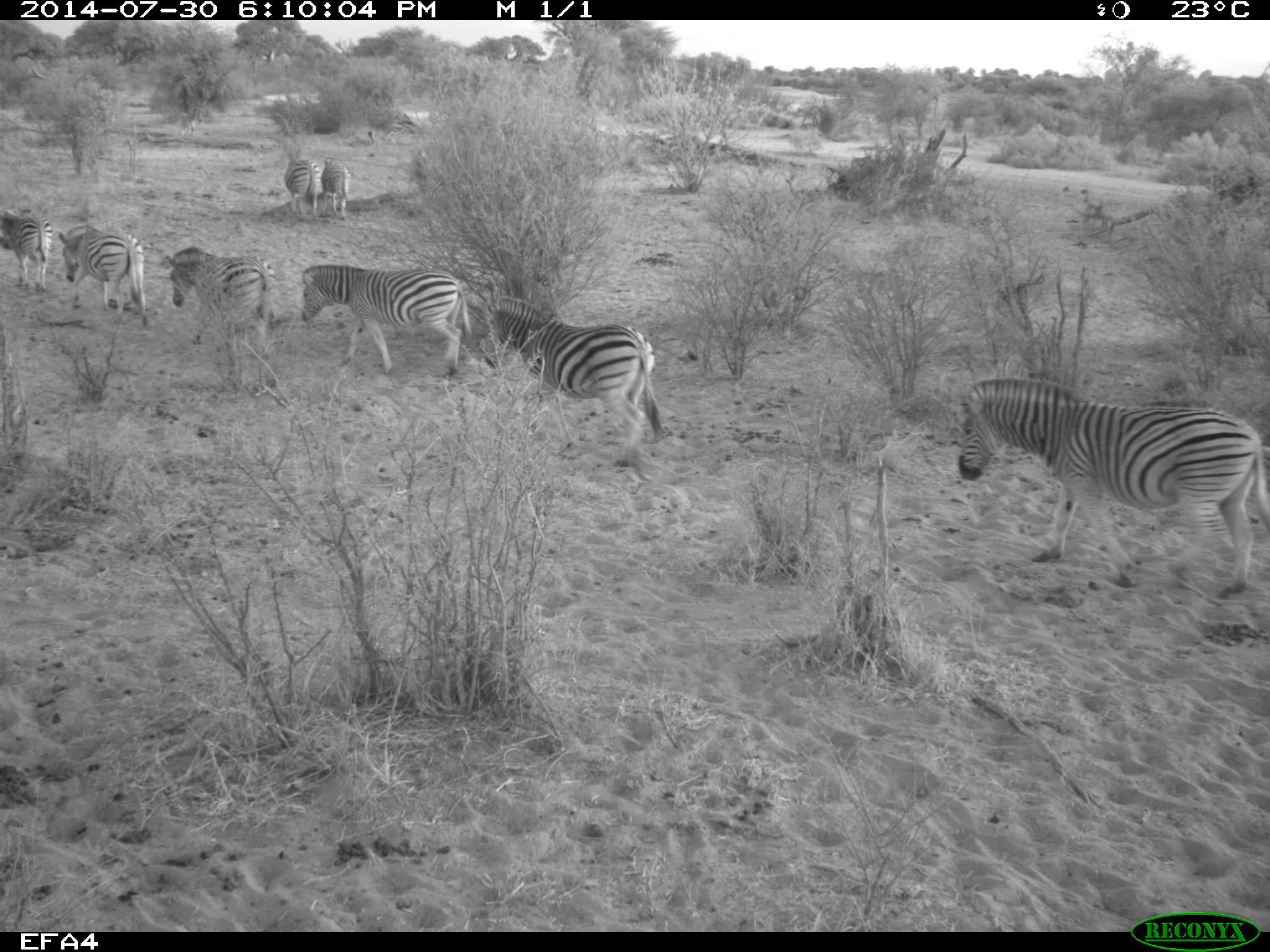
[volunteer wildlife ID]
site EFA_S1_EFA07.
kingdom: Animalia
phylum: Chordata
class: Mammalia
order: Perissodactyla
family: Equidae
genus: Equus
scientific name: Equus quagga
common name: plains zebra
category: zebraplains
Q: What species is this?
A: Zebraplains (plains zebra) (Equus quagga).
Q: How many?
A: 8.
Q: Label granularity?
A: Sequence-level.